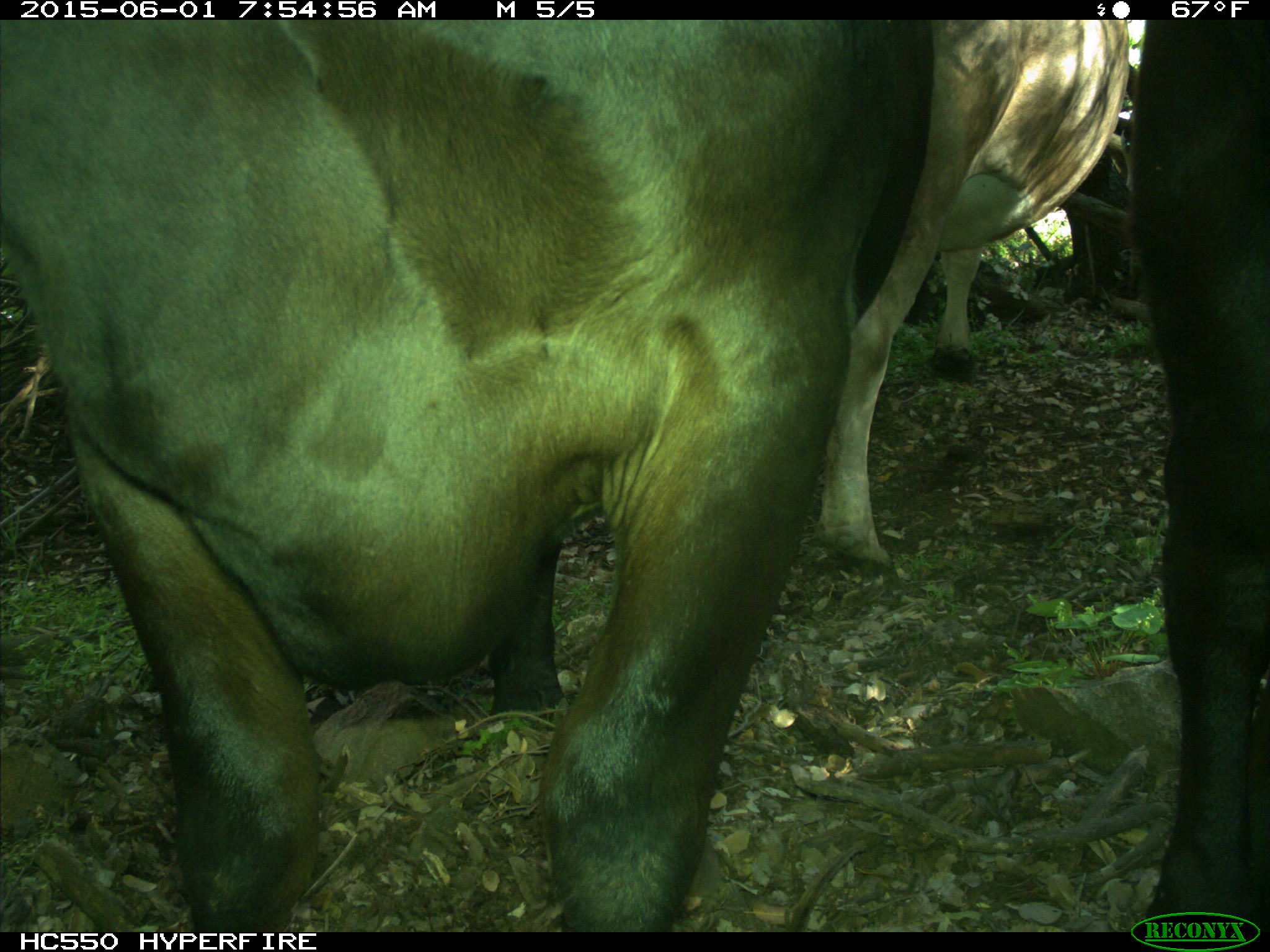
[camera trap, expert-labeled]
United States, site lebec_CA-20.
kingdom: Animalia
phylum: Chordata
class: Mammalia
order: Artiodactyla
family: Bovidae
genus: Bos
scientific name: Bos taurus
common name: domestic cow